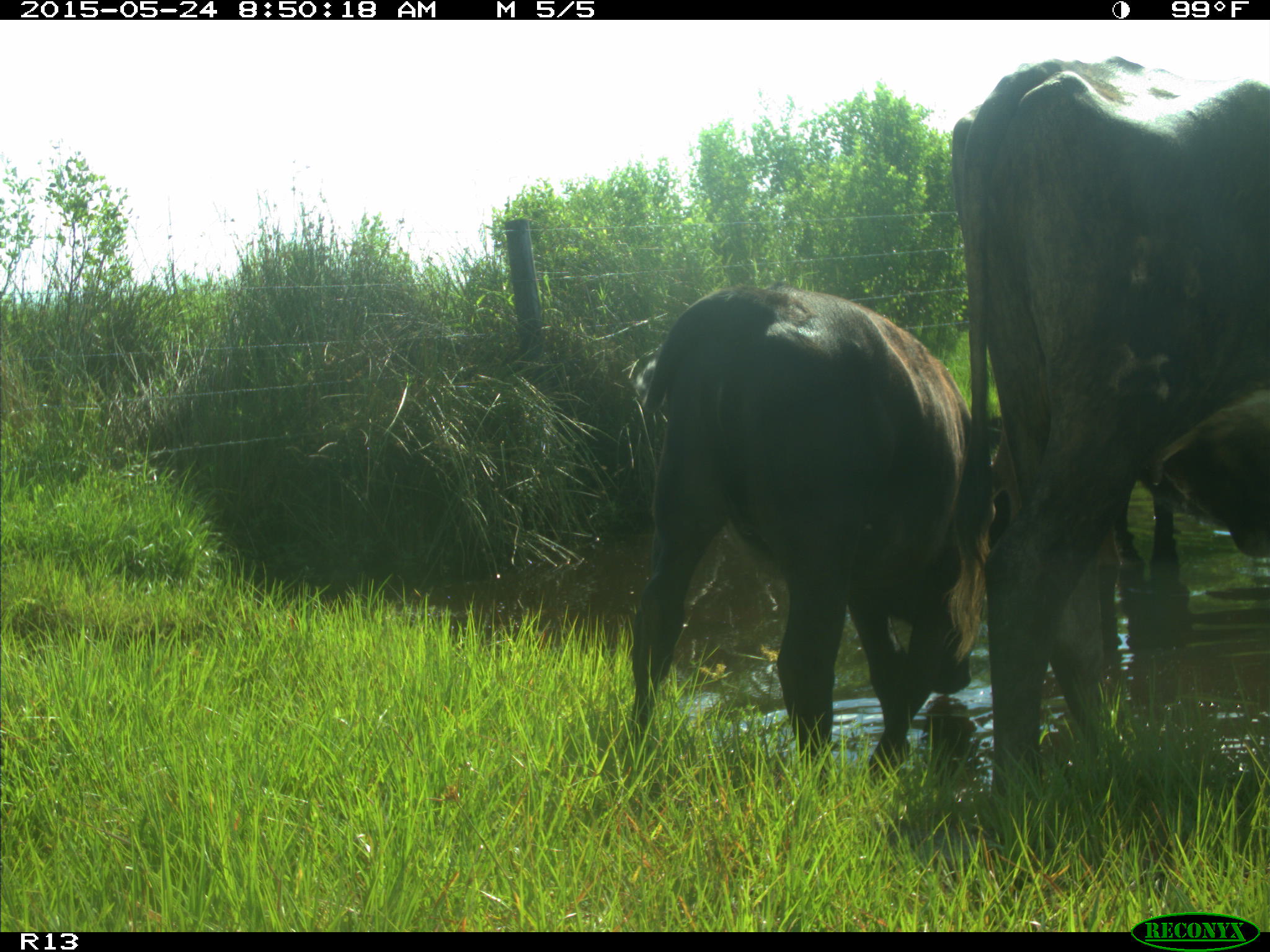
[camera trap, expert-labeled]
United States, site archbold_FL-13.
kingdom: Animalia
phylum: Chordata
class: Mammalia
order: Artiodactyla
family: Bovidae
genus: Bos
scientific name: Bos taurus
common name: domestic cow